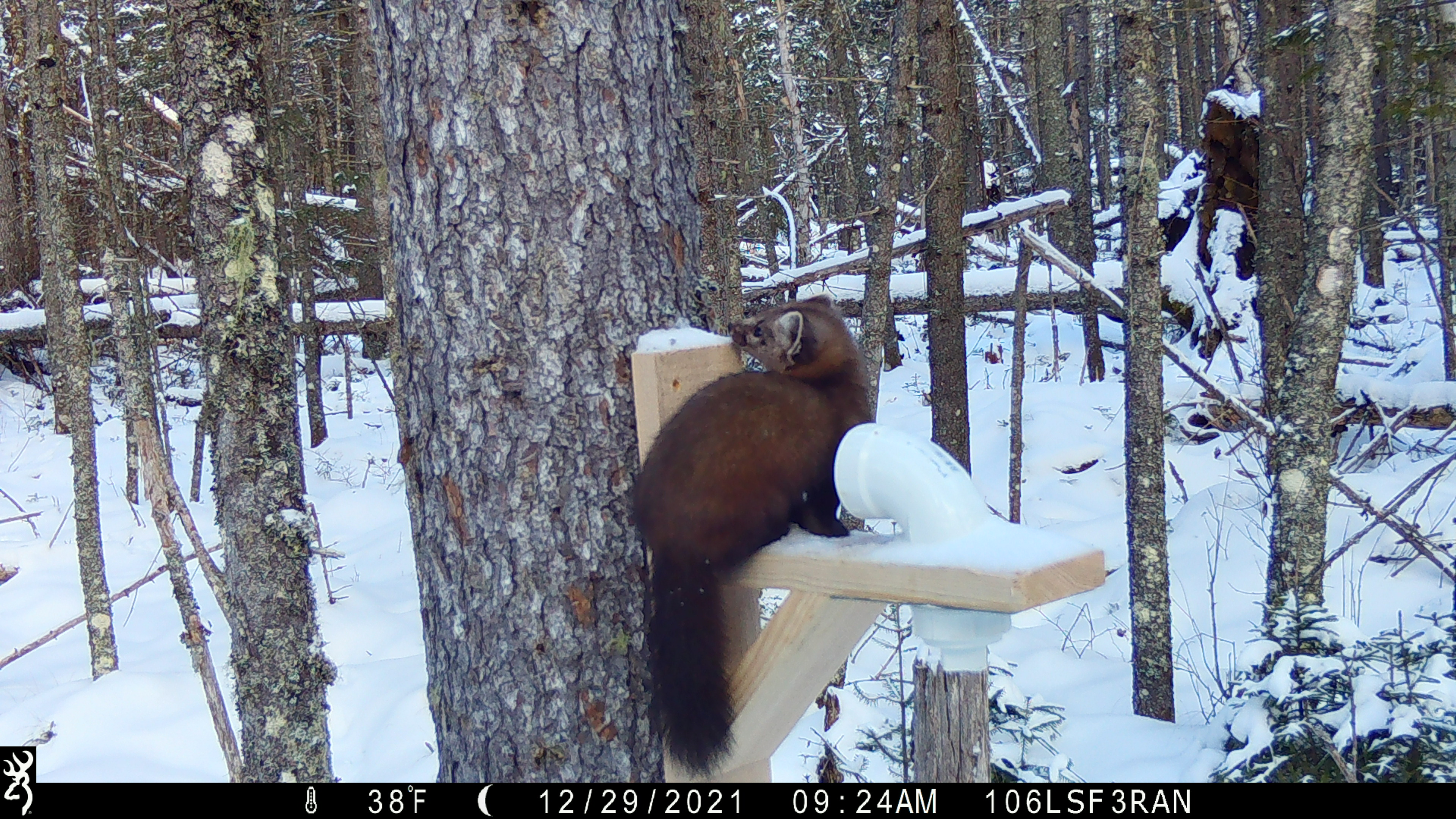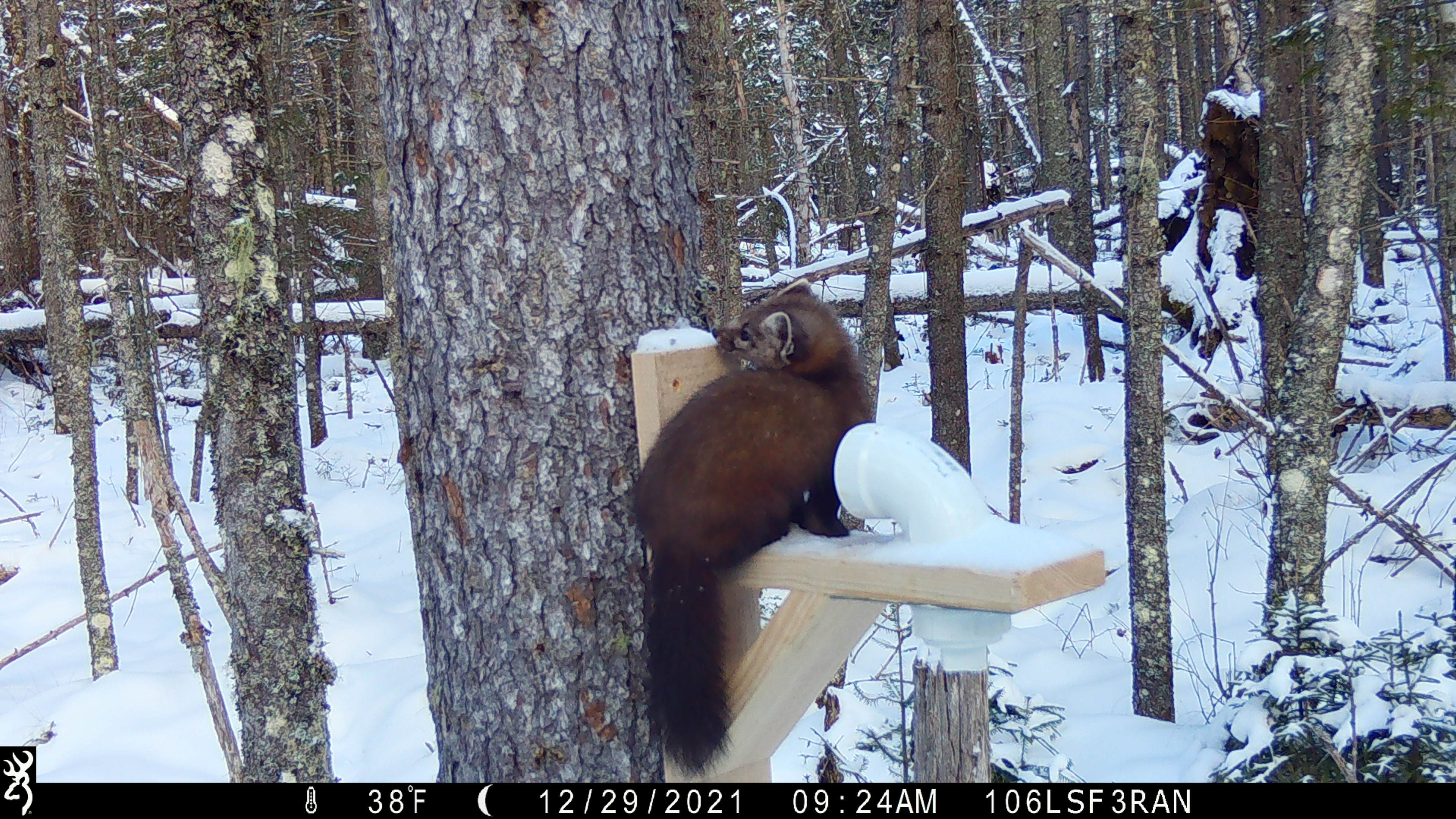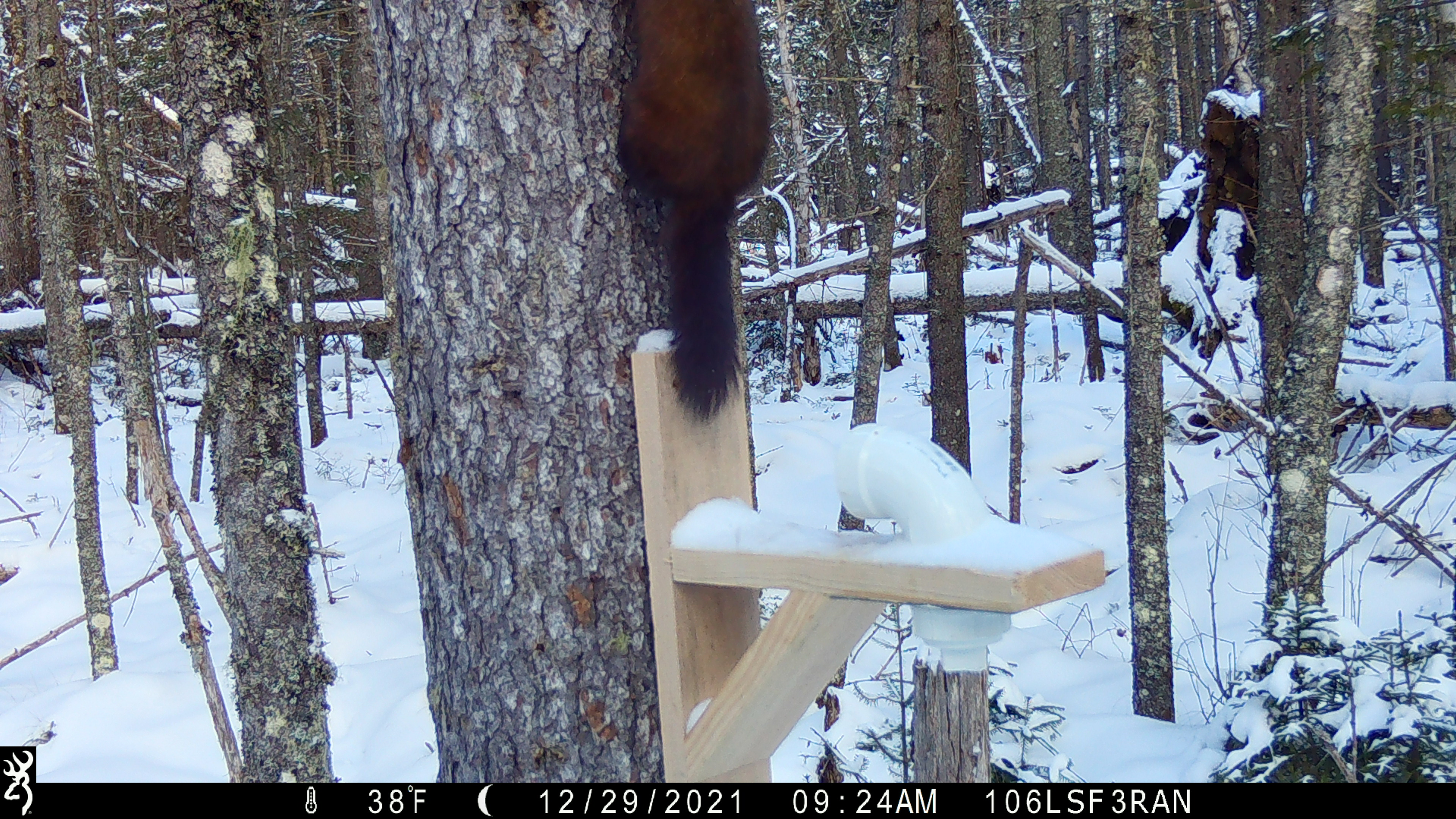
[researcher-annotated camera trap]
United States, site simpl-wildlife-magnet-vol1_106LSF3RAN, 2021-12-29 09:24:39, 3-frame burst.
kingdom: Animalia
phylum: Chordata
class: Mammalia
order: Carnivora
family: Mustelidae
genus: Martes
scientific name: Martes americana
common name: american marten